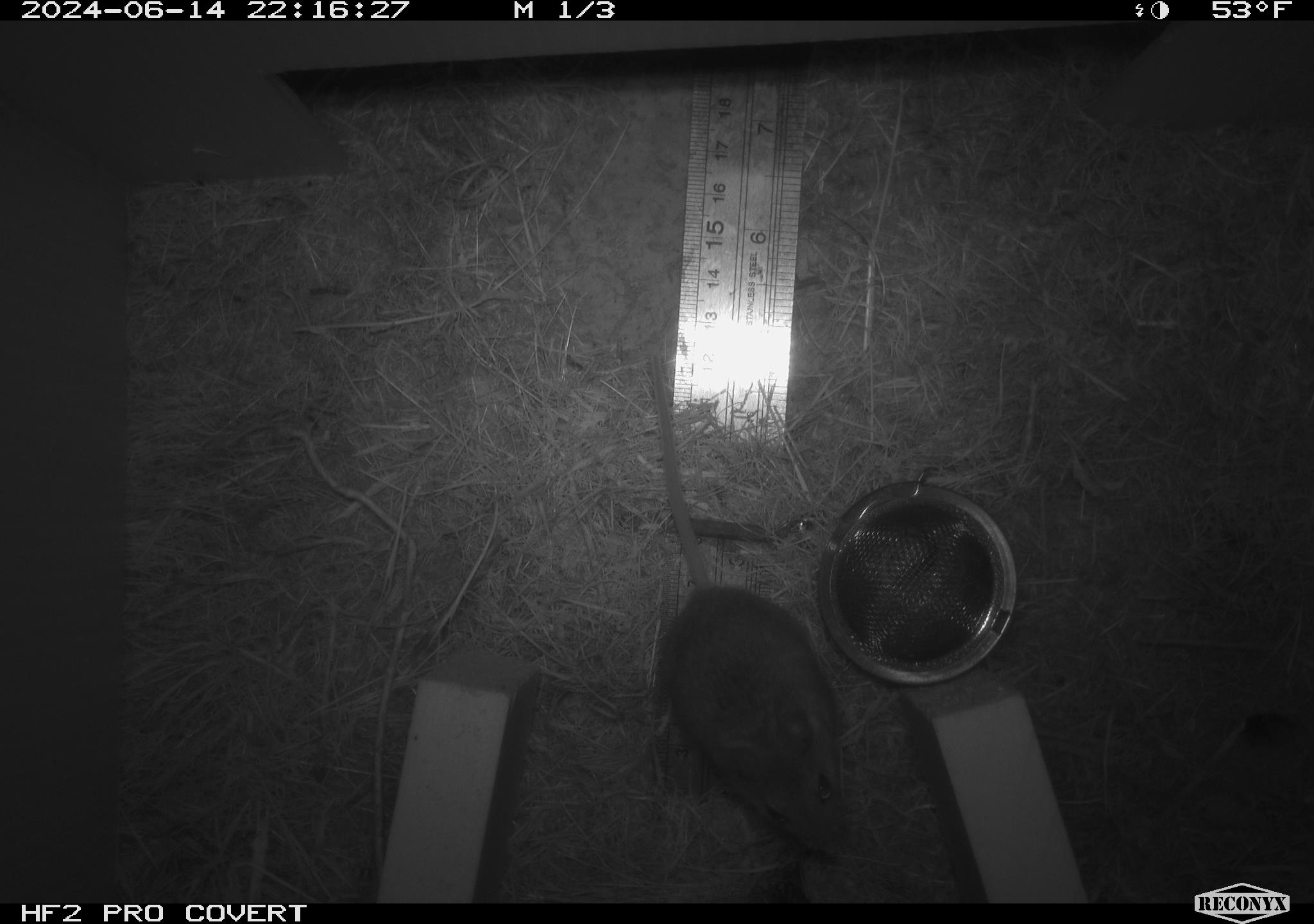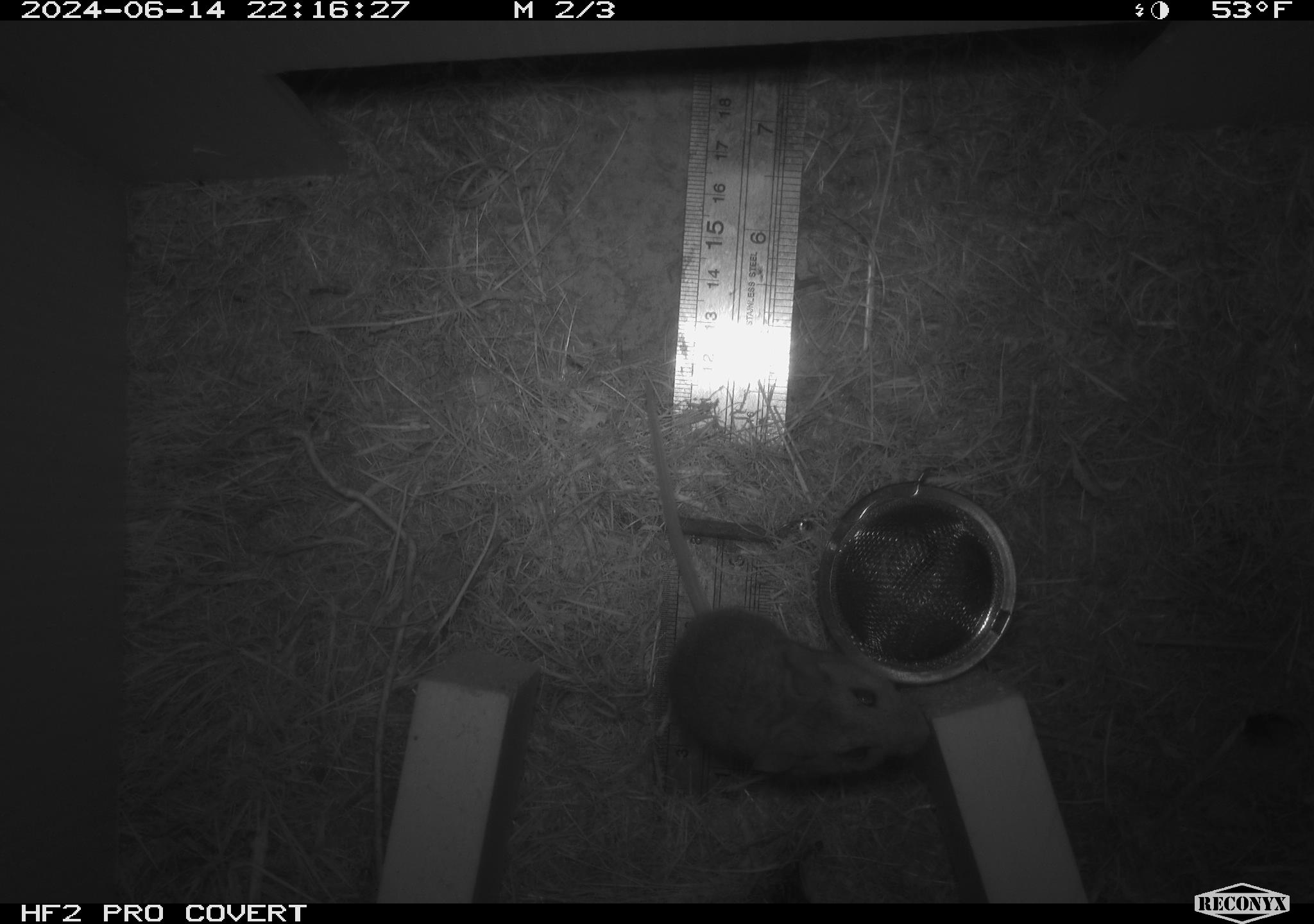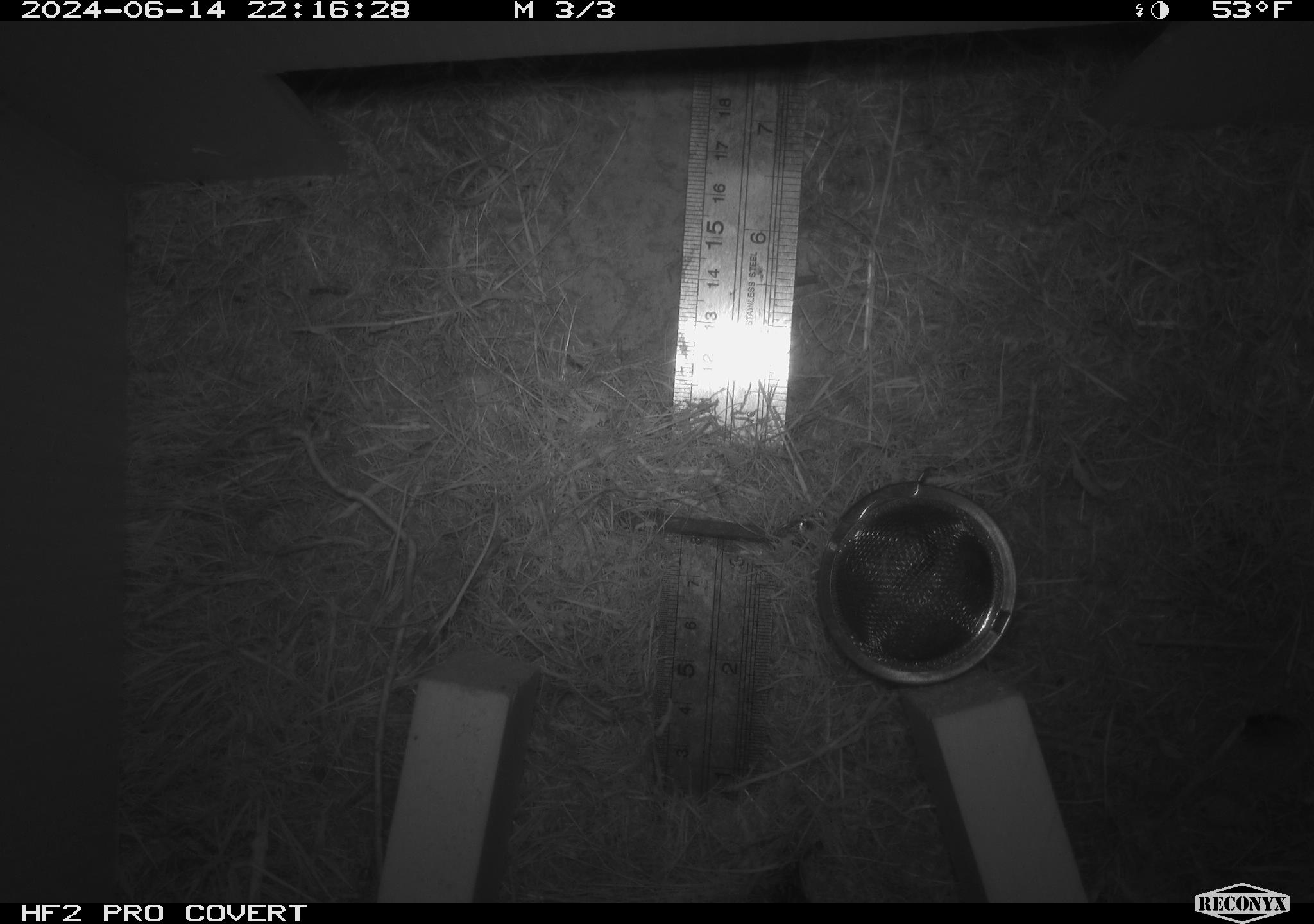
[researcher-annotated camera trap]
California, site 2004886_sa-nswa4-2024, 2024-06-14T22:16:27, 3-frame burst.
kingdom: Animalia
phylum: Chordata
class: Mammalia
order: Rodentia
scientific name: Rodentia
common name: rodent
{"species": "rodent (Rodentia)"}